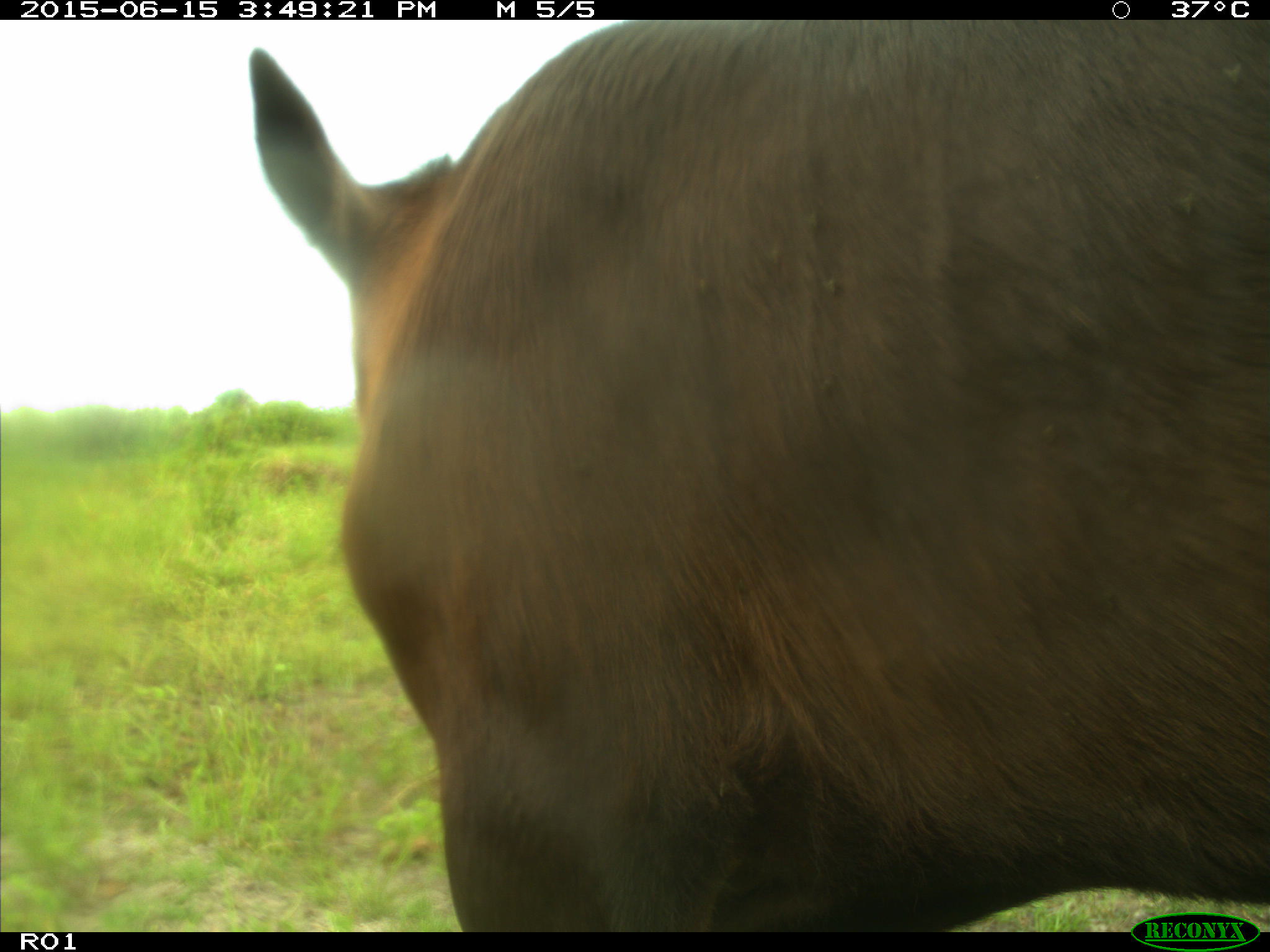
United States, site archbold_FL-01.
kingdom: Animalia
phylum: Chordata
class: Mammalia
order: Artiodactyla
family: Bovidae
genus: Bos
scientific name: Bos taurus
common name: domestic cow